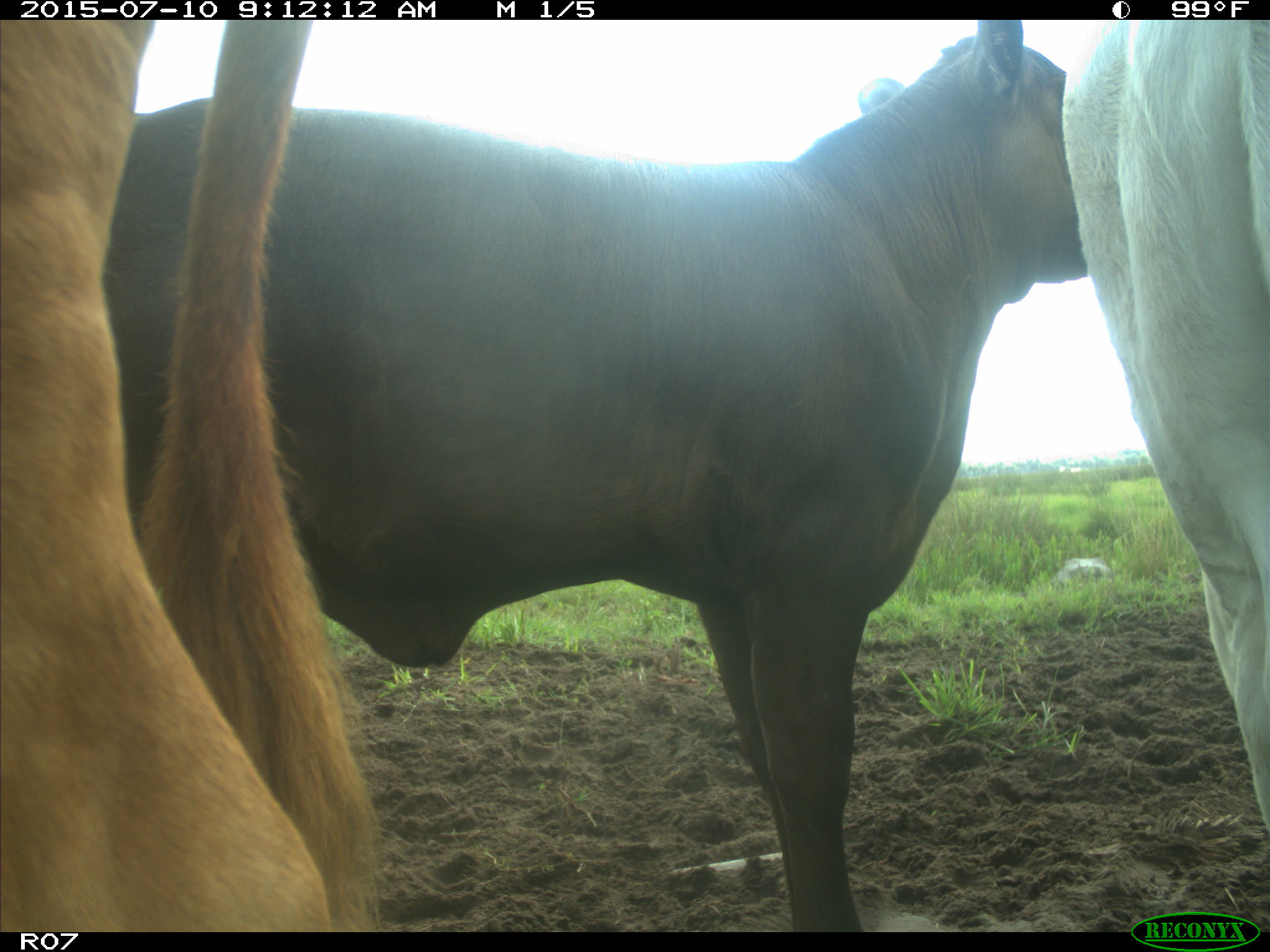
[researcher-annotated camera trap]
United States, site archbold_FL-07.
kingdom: Animalia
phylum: Chordata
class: Mammalia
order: Artiodactyla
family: Bovidae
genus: Bos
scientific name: Bos taurus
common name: domestic cow